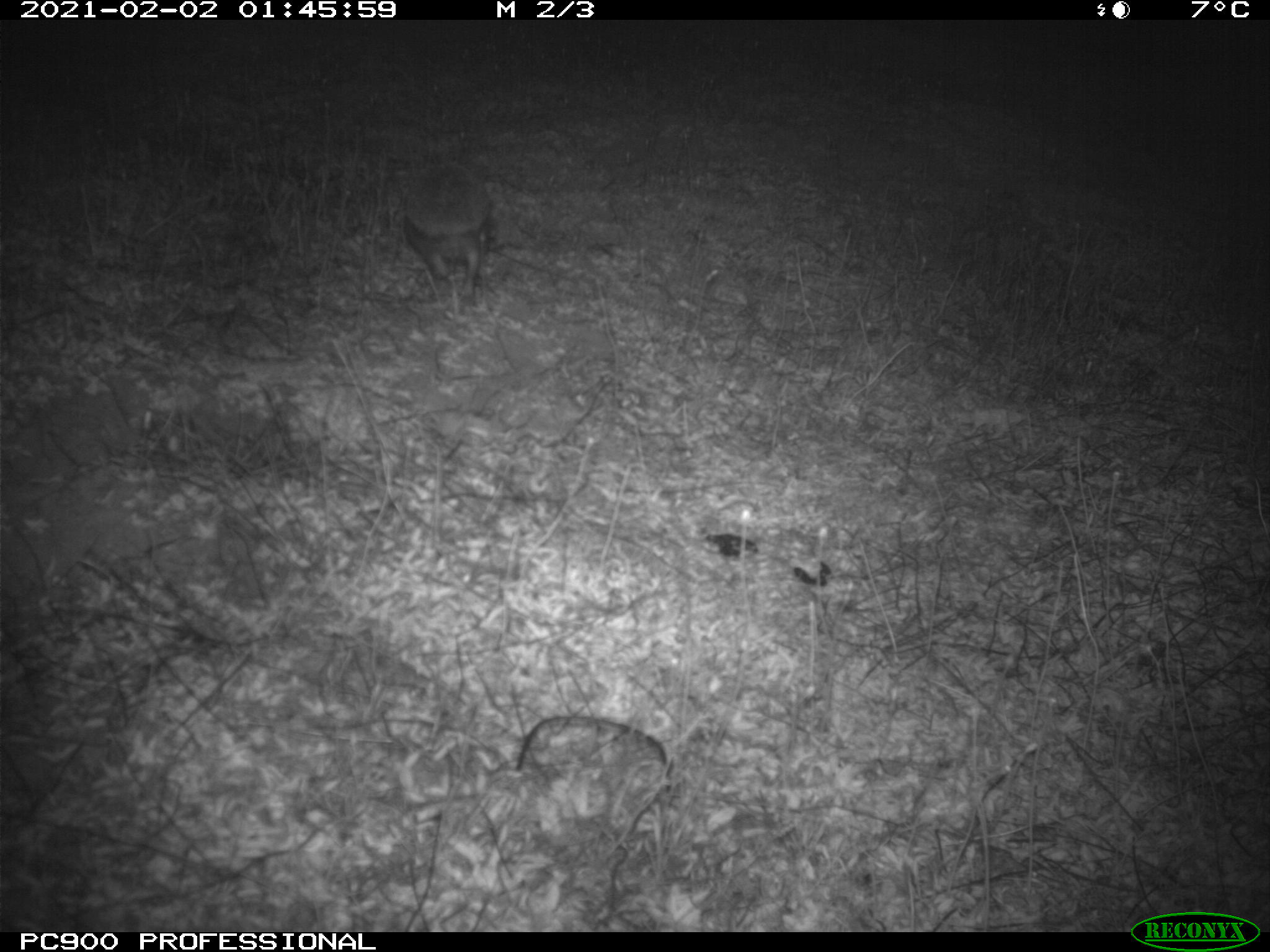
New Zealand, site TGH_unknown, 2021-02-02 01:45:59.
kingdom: Animalia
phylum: Chordata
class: Mammalia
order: Eulipotyphla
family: Erinaceidae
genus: Erinaceus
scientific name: Erinaceus europaeus europaeus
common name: european hedgehog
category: hedgehog